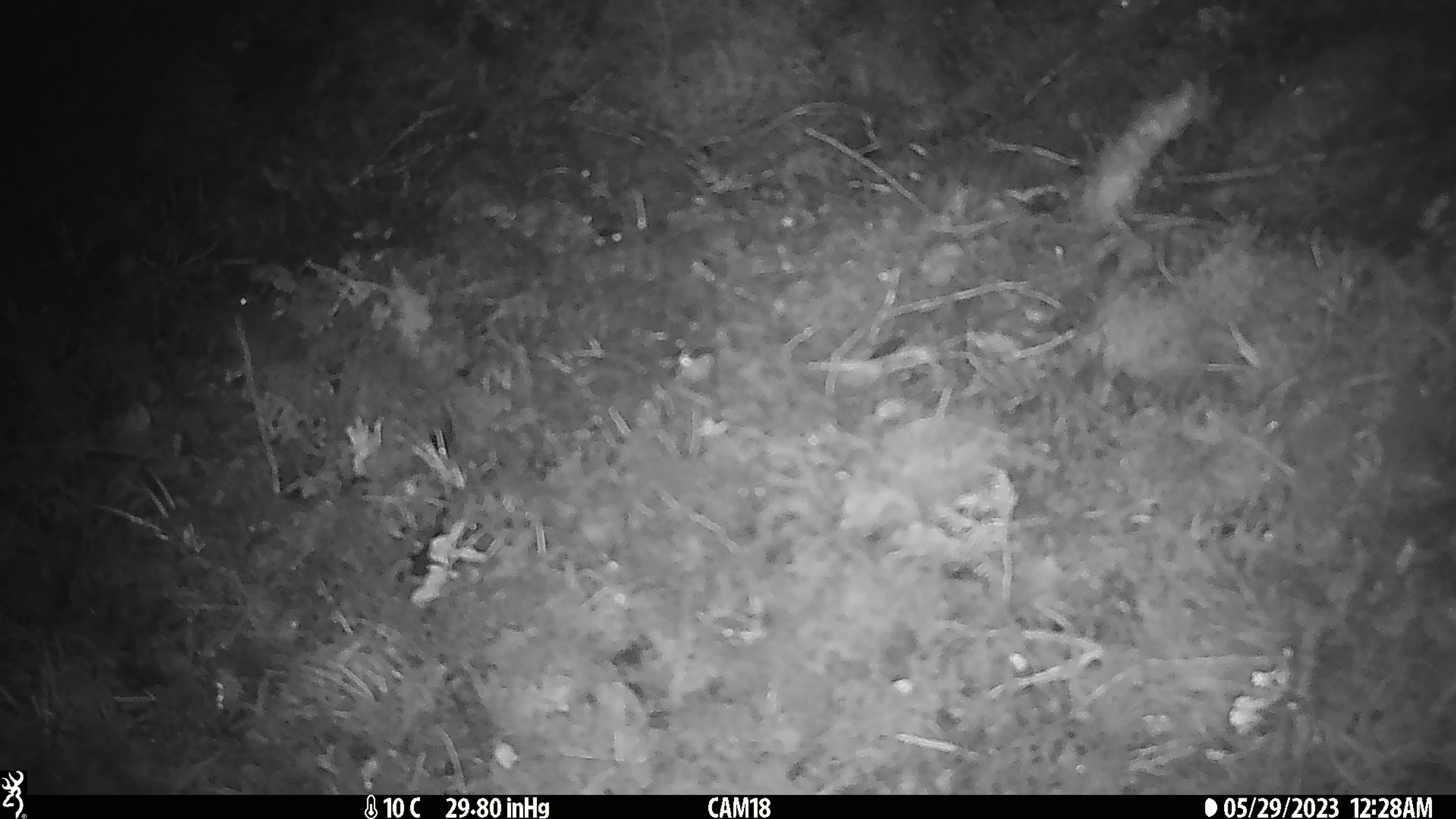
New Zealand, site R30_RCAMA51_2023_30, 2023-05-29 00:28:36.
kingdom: Animalia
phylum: Chordata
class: Mammalia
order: Rodentia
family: Muridae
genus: Mus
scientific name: Mus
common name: mouse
Mouse (Mus).